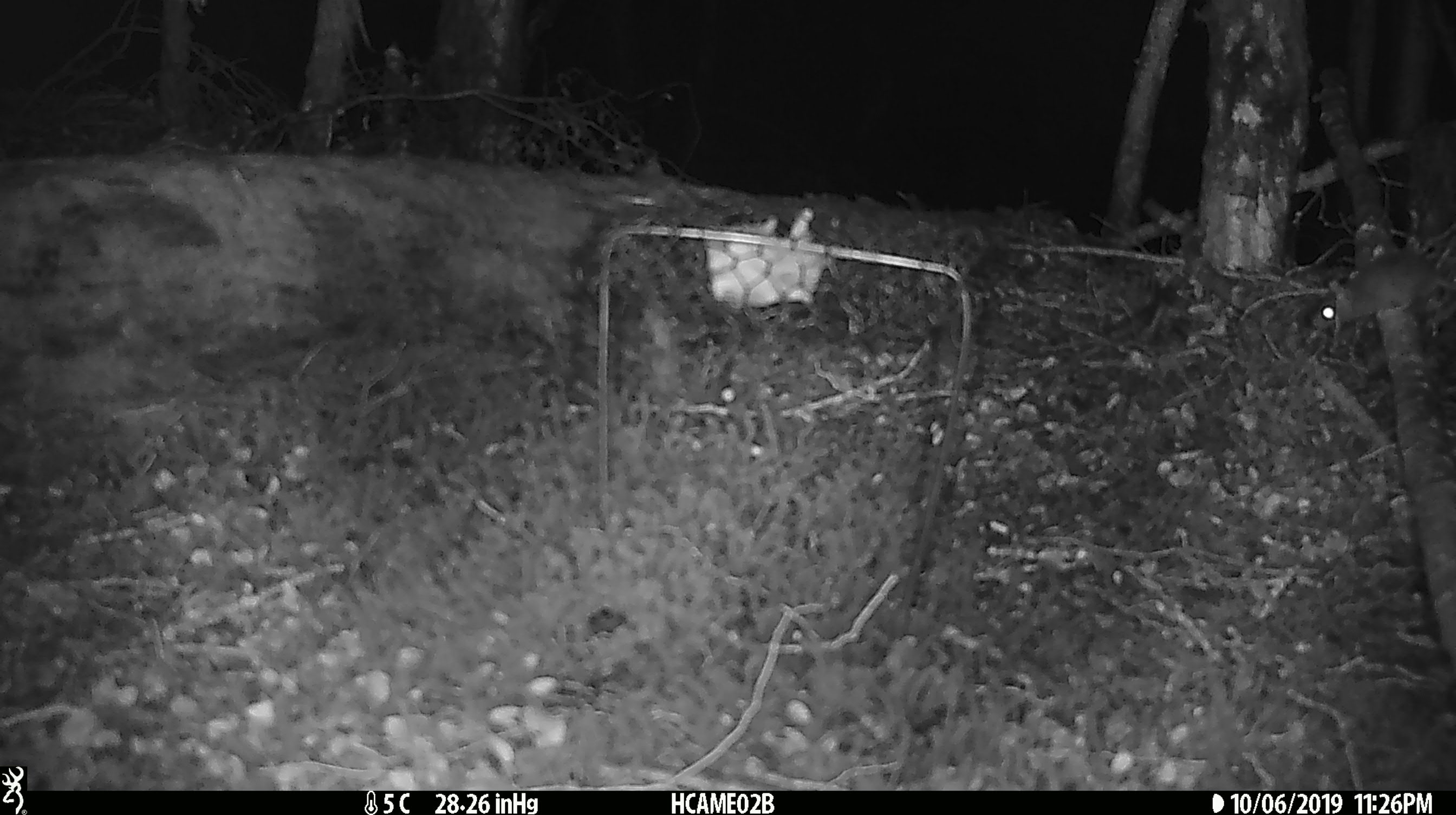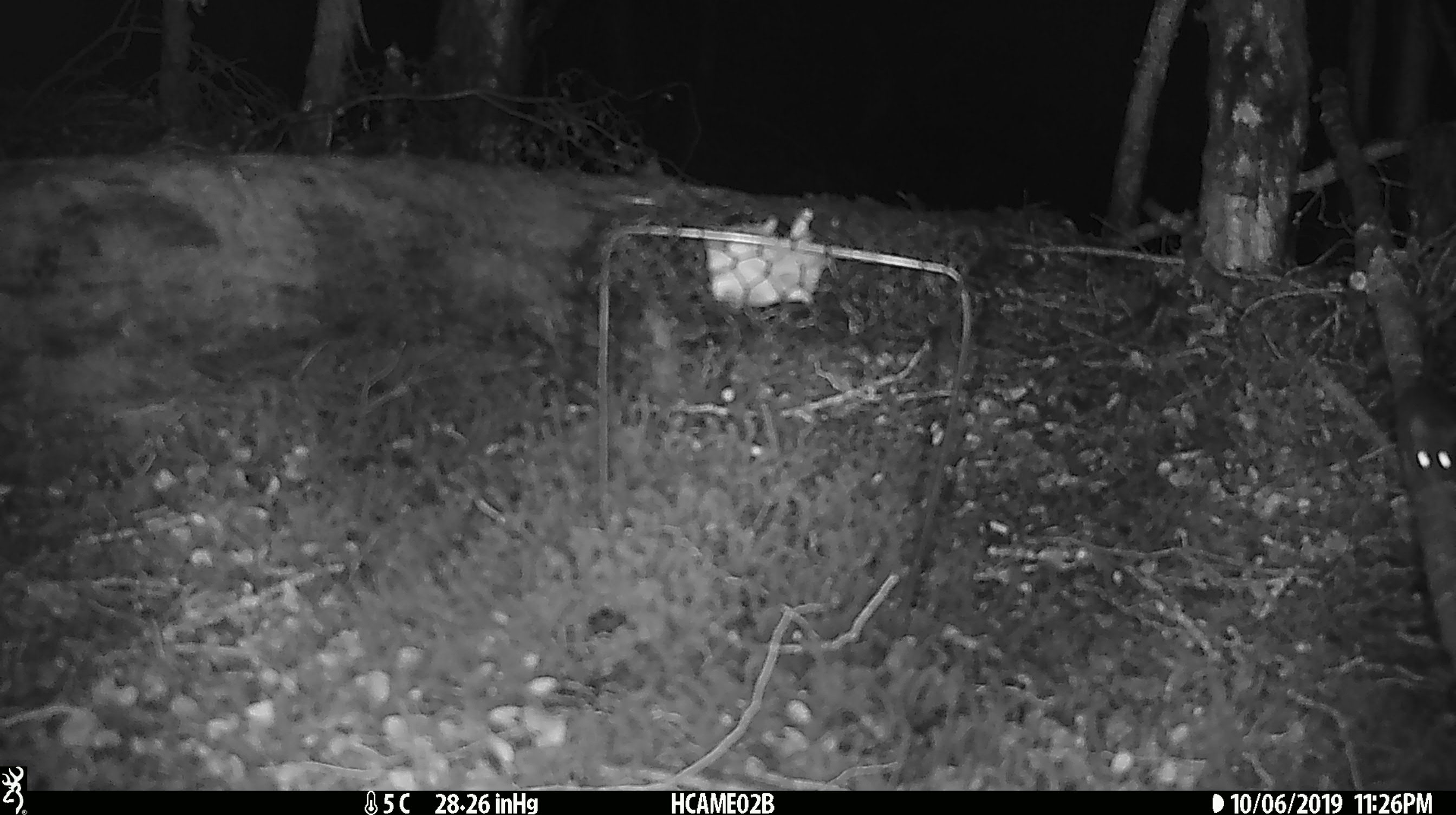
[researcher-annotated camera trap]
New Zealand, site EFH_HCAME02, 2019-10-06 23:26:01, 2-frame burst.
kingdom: Animalia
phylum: Chordata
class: Mammalia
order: Rodentia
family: Muridae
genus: Mus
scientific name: Mus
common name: mouse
Mouse (Mus).